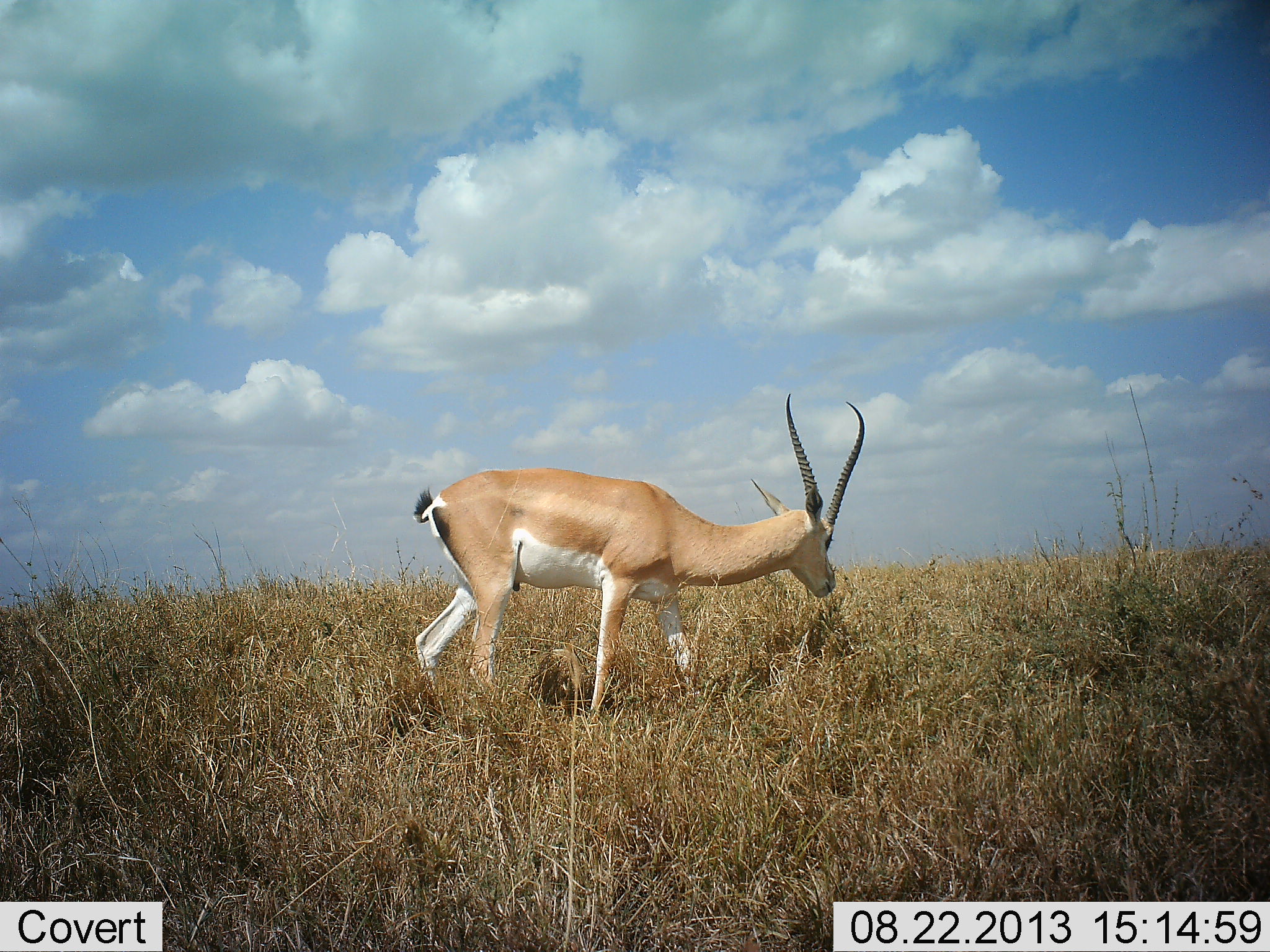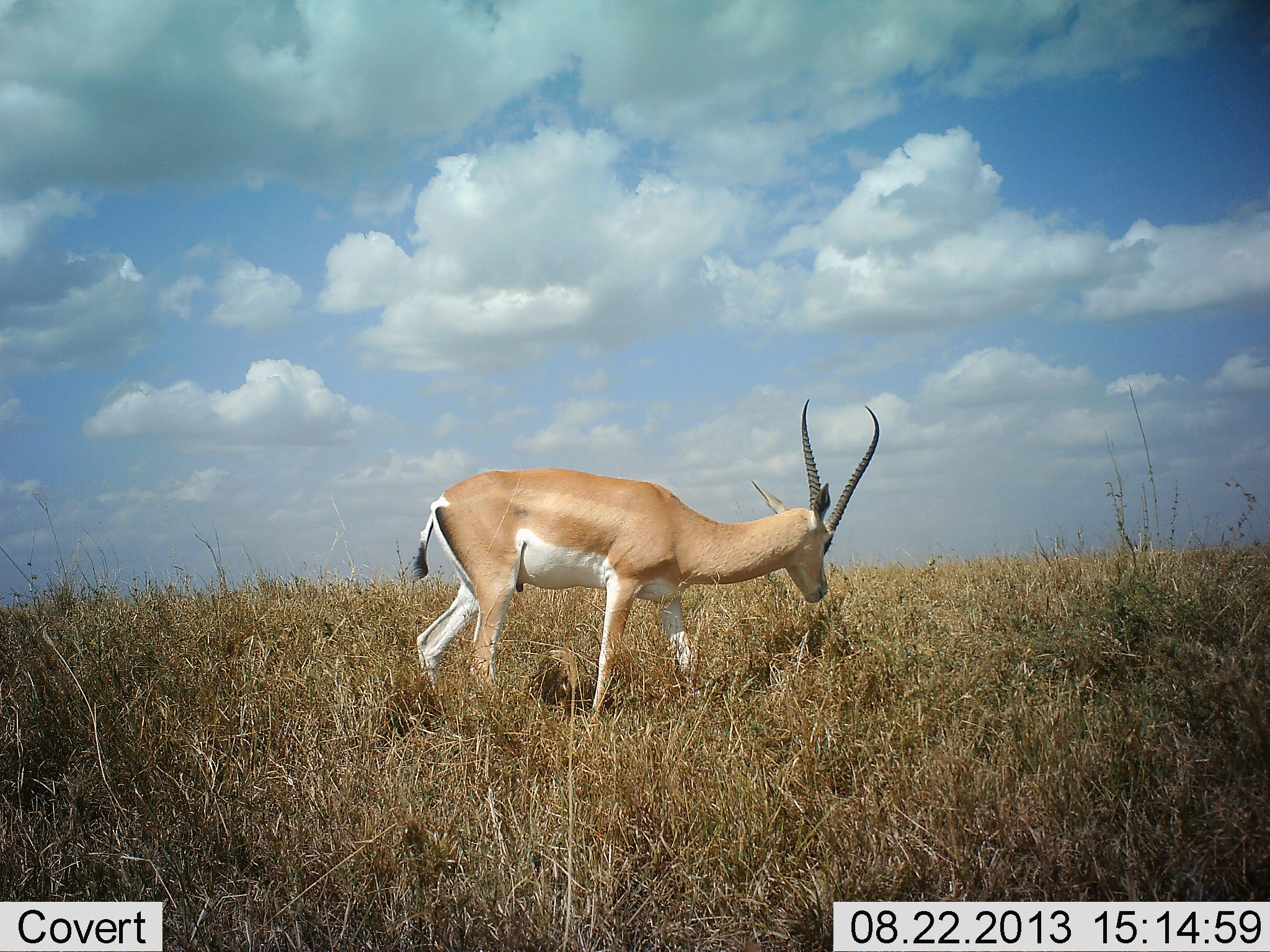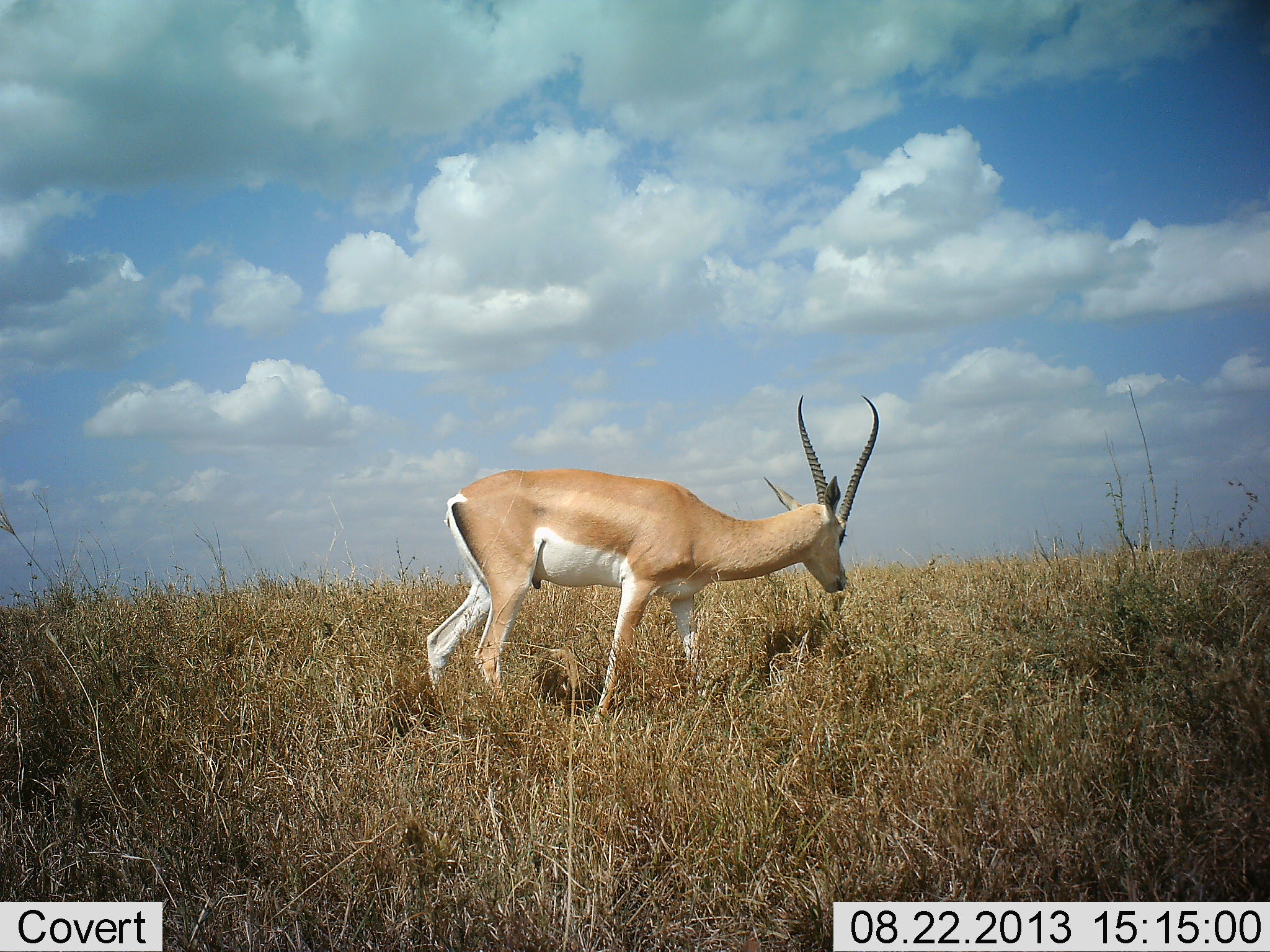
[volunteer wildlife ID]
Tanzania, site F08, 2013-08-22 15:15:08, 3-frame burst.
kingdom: Animalia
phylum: Chordata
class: Mammalia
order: Artiodactyla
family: Bovidae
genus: Nanger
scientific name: Nanger granti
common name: grant's gazelle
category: gazellegrants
Gazellegrants (grant's gazelle) (Nanger granti), count 1. Behavior (volunteer vote fractions): standing 50%, resting 0%, moving 17%, interacting 0%. Young present (vote fraction): 0%. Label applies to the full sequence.